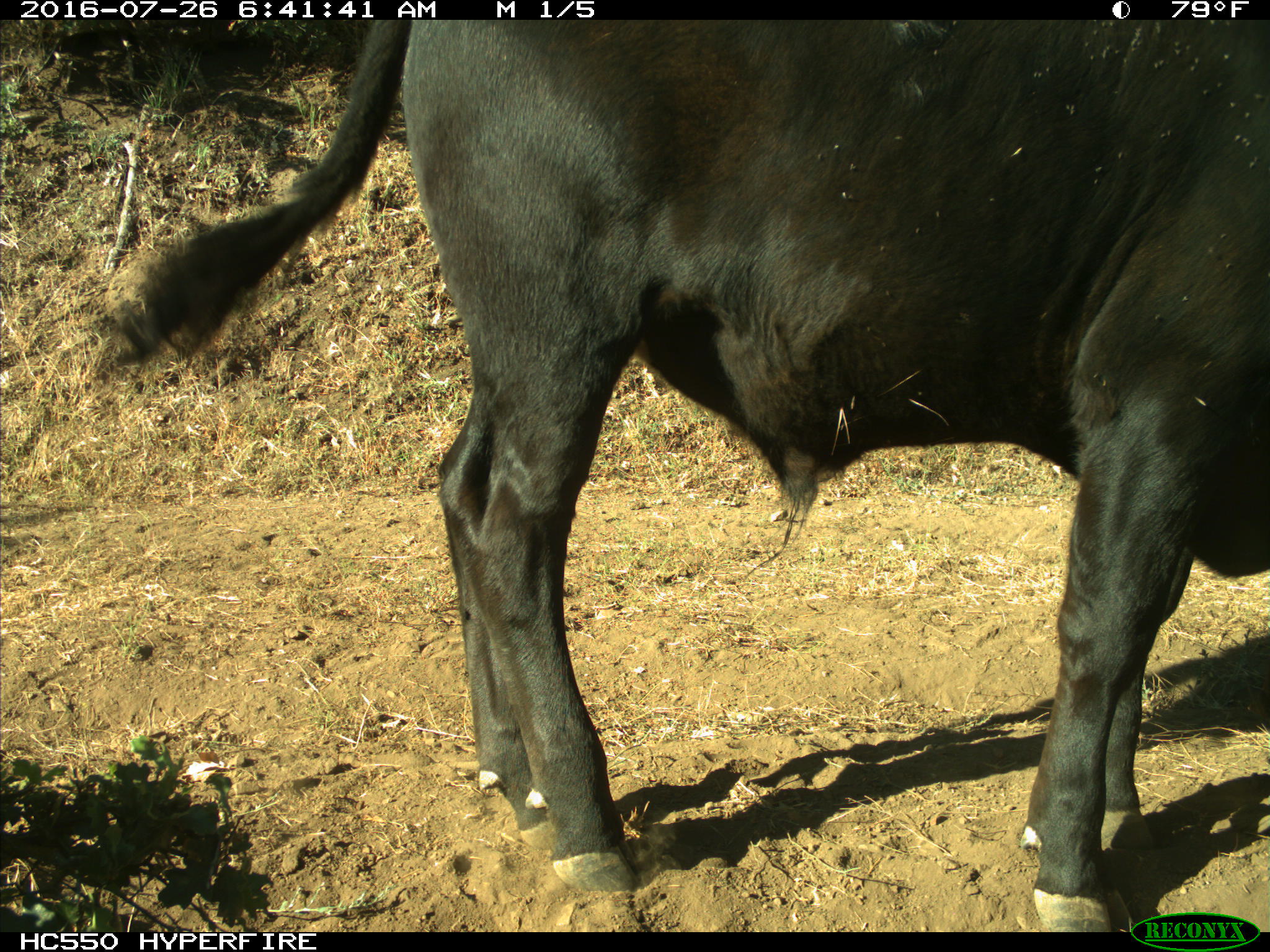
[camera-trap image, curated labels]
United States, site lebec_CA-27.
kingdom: Animalia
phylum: Chordata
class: Mammalia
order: Artiodactyla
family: Bovidae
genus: Bos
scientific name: Bos taurus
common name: domestic cow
Bos taurus (domestic cow).